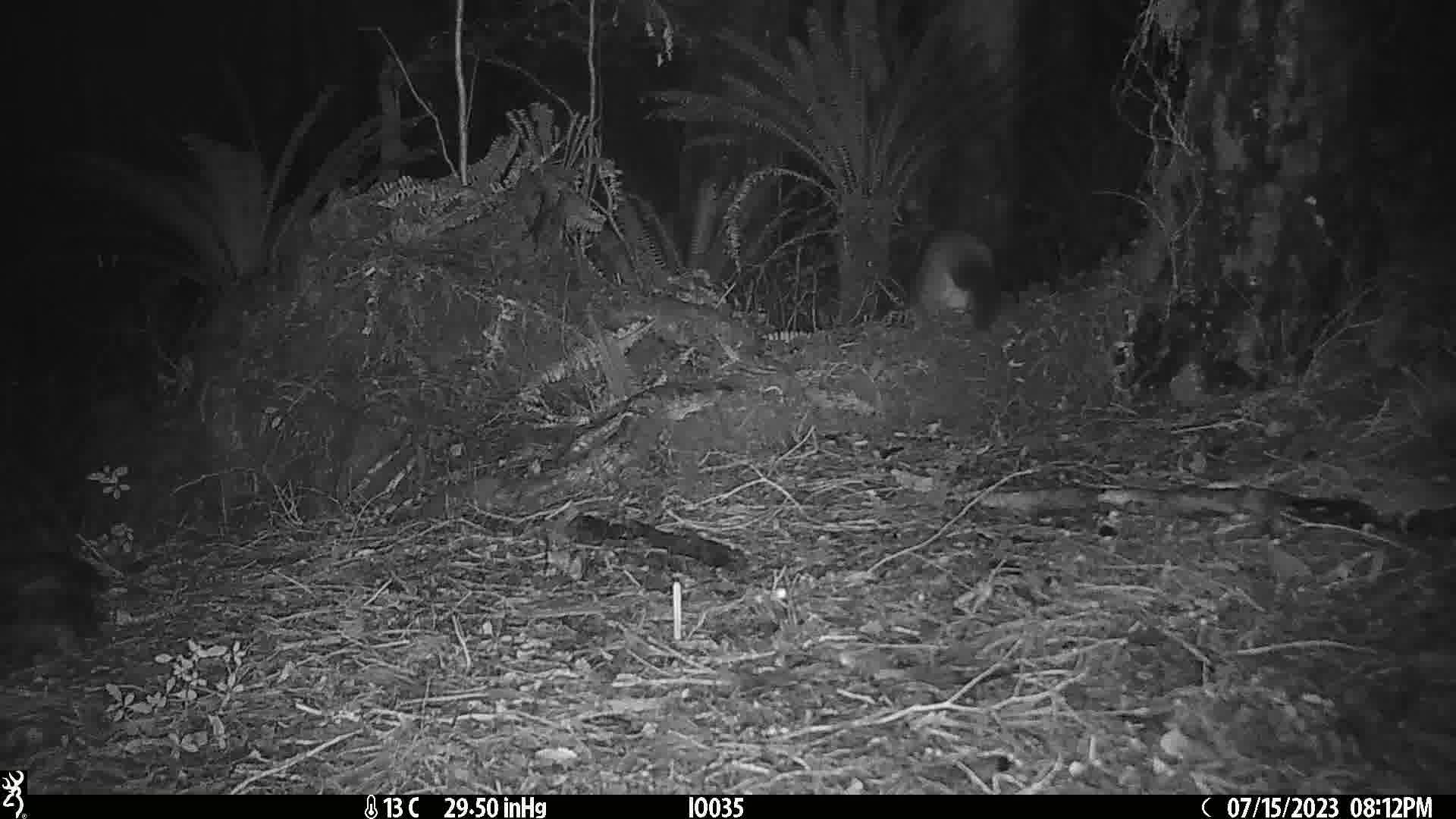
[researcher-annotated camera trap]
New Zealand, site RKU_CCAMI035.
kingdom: Animalia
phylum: Chordata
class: Mammalia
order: Diprotodontia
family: Phalangeridae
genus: Trichosurus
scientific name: Trichosurus vulpecula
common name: common brushtail possum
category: possum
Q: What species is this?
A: Possum (common brushtail possum) (Trichosurus vulpecula).